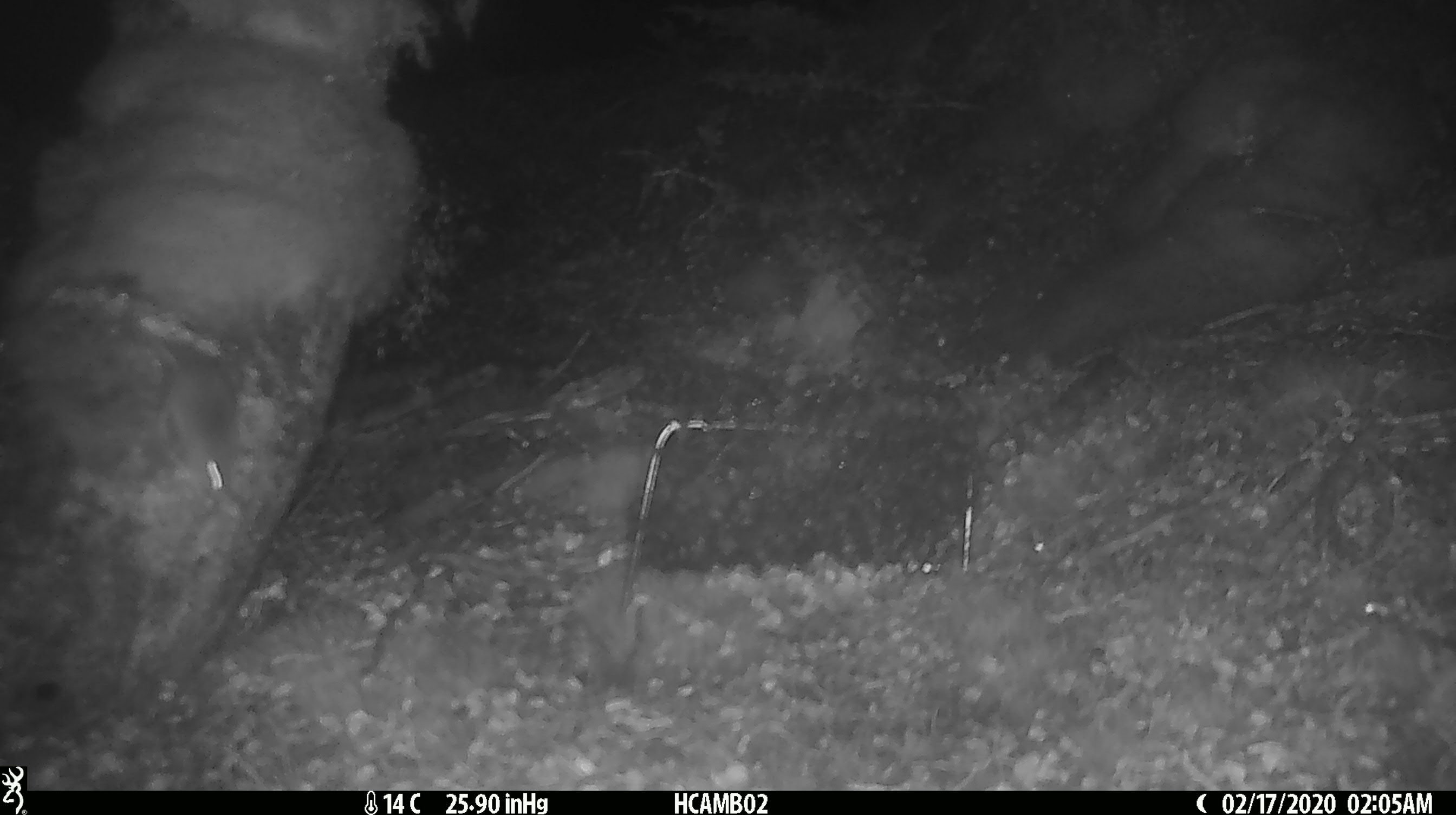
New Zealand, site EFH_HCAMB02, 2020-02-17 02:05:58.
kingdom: Animalia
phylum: Chordata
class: Mammalia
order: Rodentia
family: Muridae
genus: Mus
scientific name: Mus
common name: mouse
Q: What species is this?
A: Mouse (Mus).